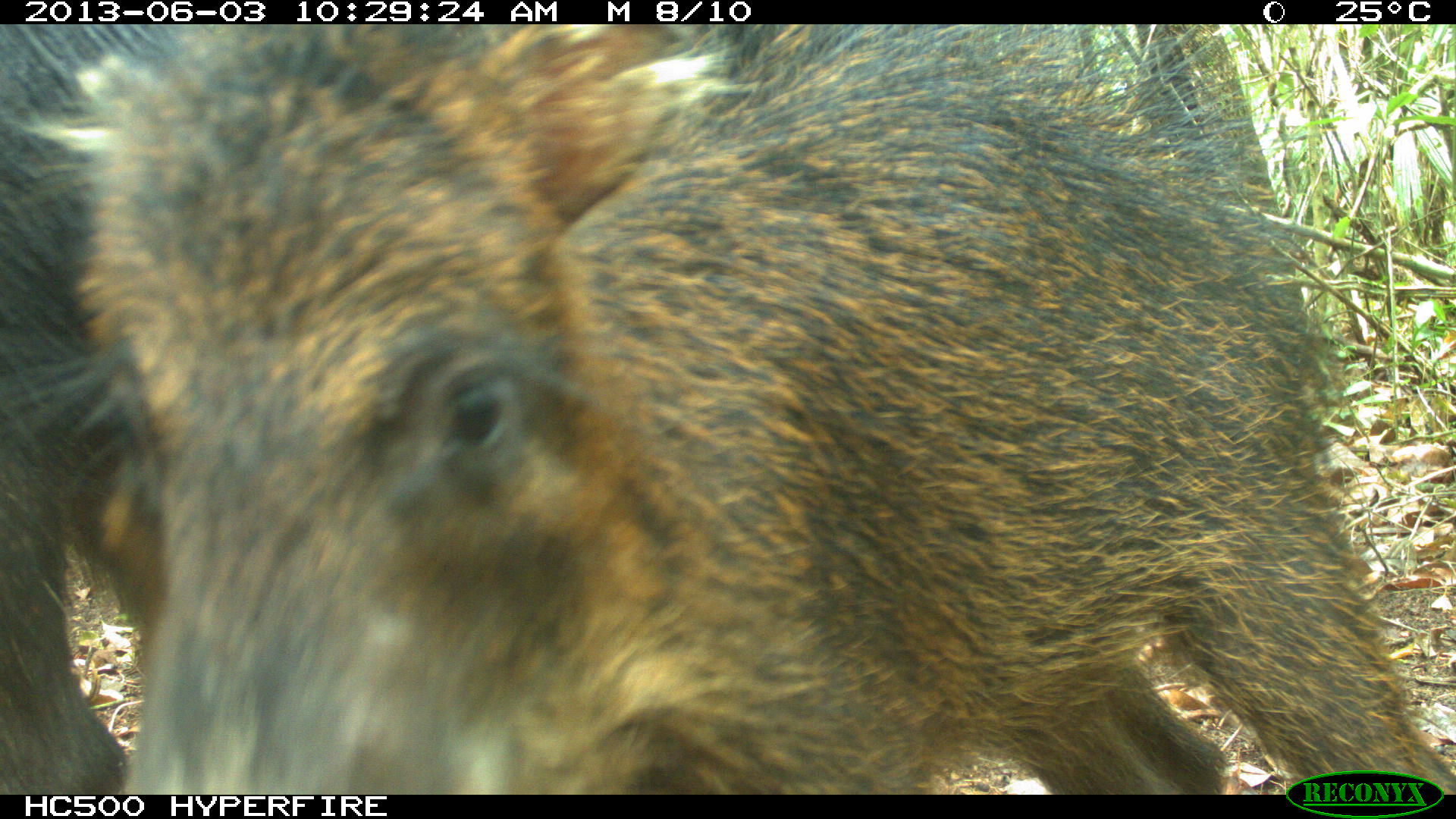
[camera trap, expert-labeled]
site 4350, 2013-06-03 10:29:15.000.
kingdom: Animalia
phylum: Chordata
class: Mammalia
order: Artiodactyla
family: Tayassuidae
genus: Tayassu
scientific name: Tayassu pecari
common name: white-lipped peccary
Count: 6.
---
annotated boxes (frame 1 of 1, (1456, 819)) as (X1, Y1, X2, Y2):
tayassu pecari: (0, 24, 1456, 795); (0, 22, 189, 793)